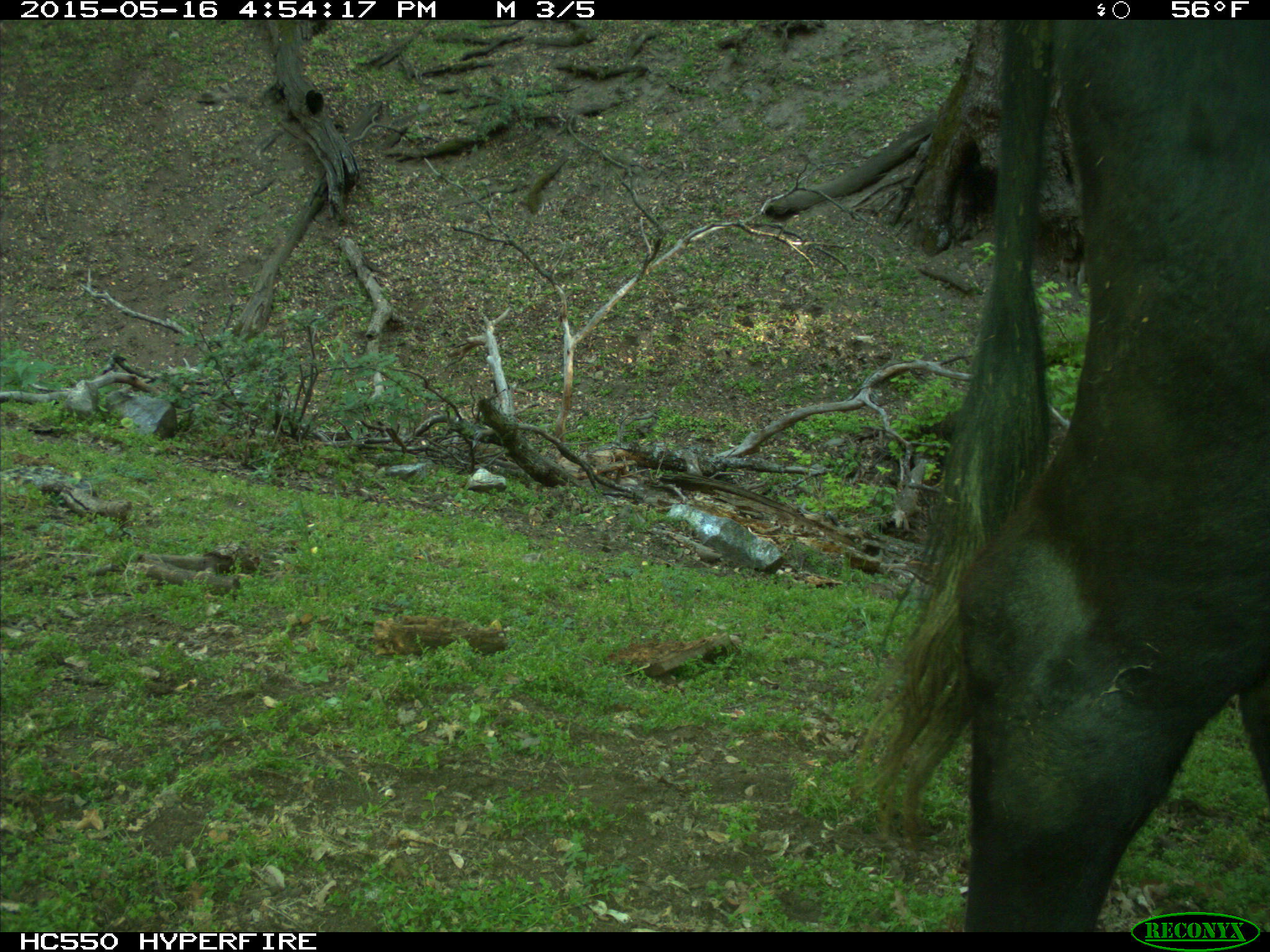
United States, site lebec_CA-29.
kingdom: Animalia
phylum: Chordata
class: Mammalia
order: Artiodactyla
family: Bovidae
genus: Bos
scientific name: Bos taurus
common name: domestic cow